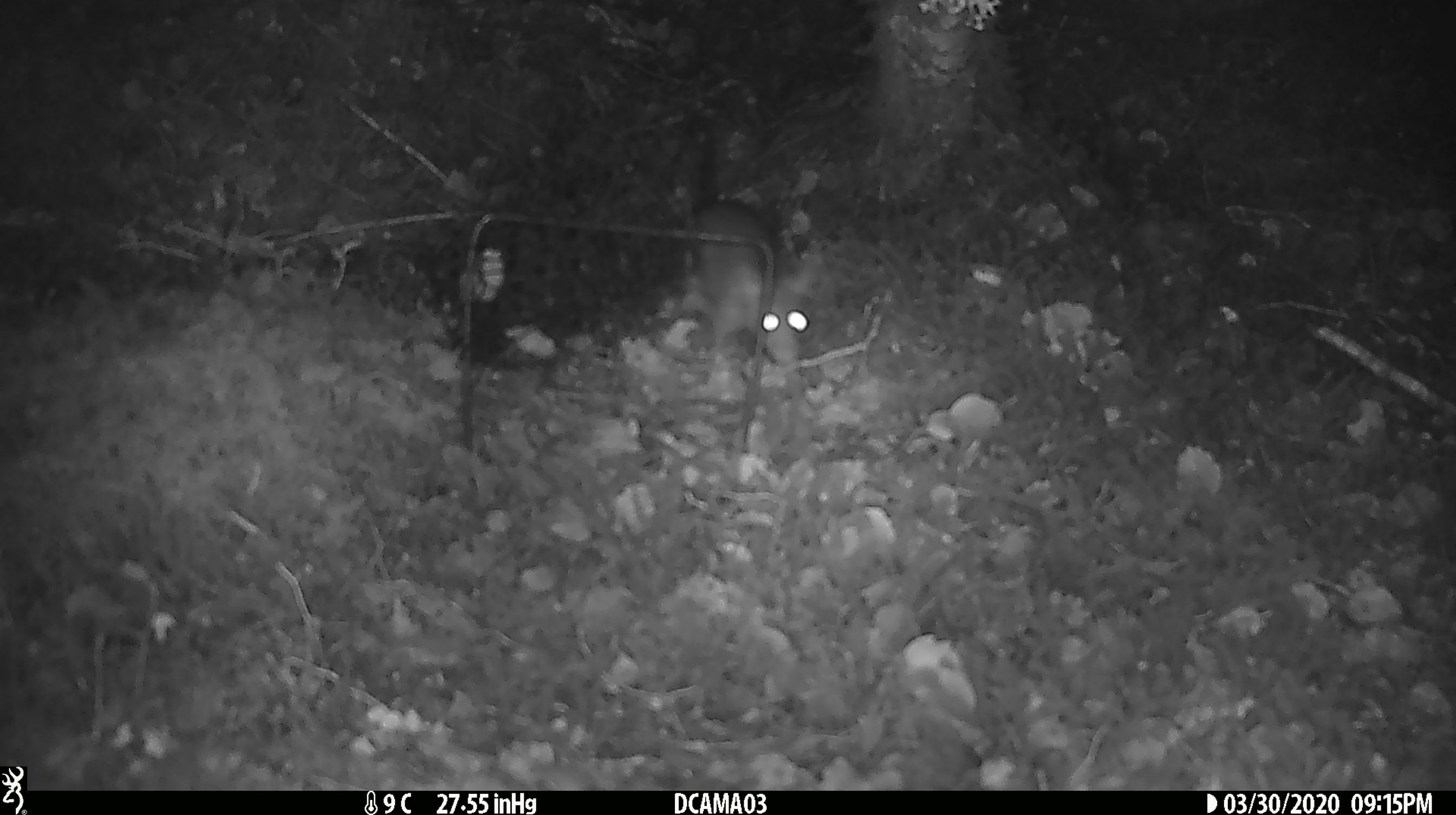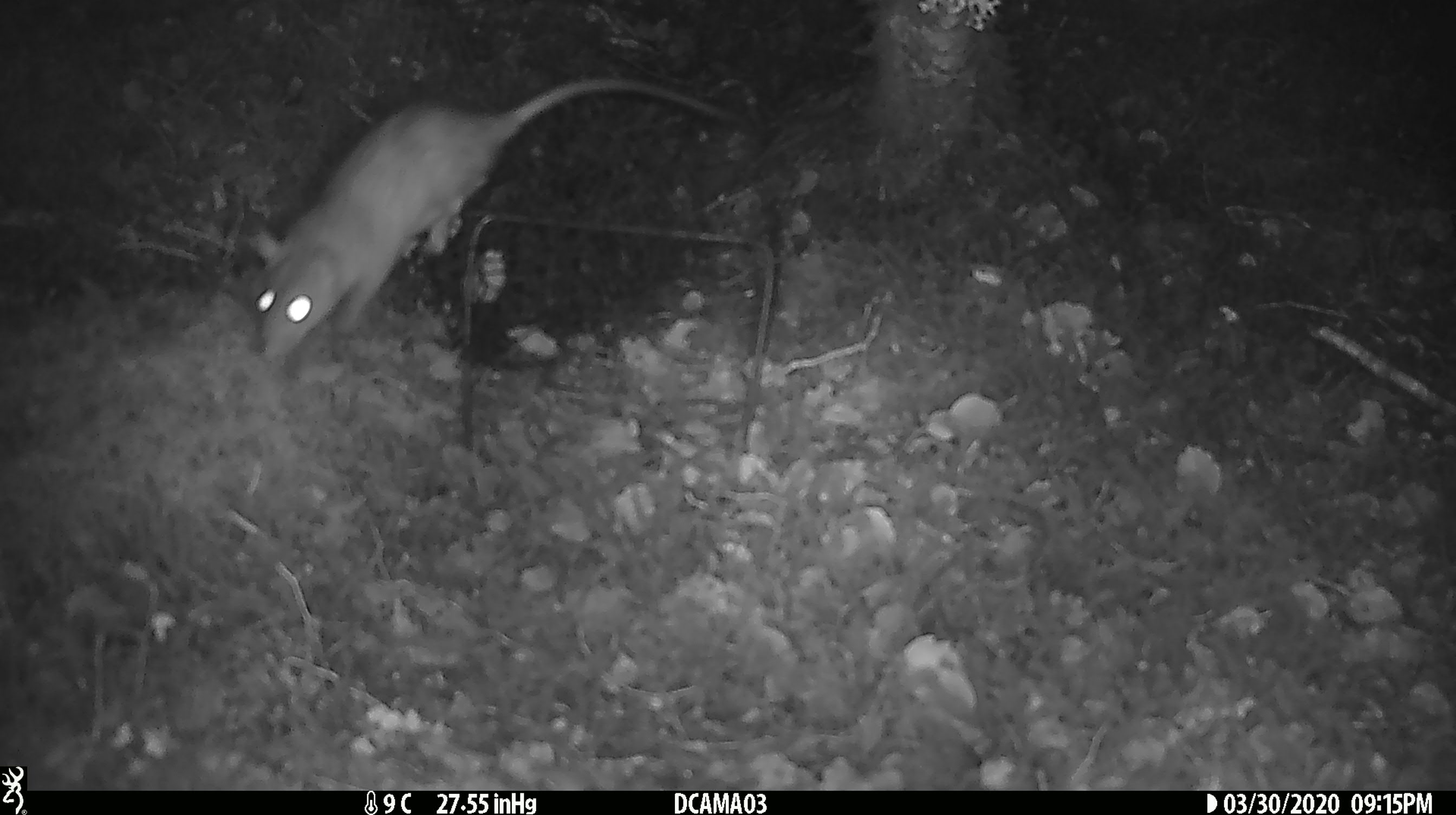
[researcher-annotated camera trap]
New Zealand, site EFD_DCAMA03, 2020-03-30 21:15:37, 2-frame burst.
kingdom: Animalia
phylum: Chordata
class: Mammalia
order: Rodentia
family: Muridae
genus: Rattus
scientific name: Rattus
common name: rat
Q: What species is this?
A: Rat (Rattus).